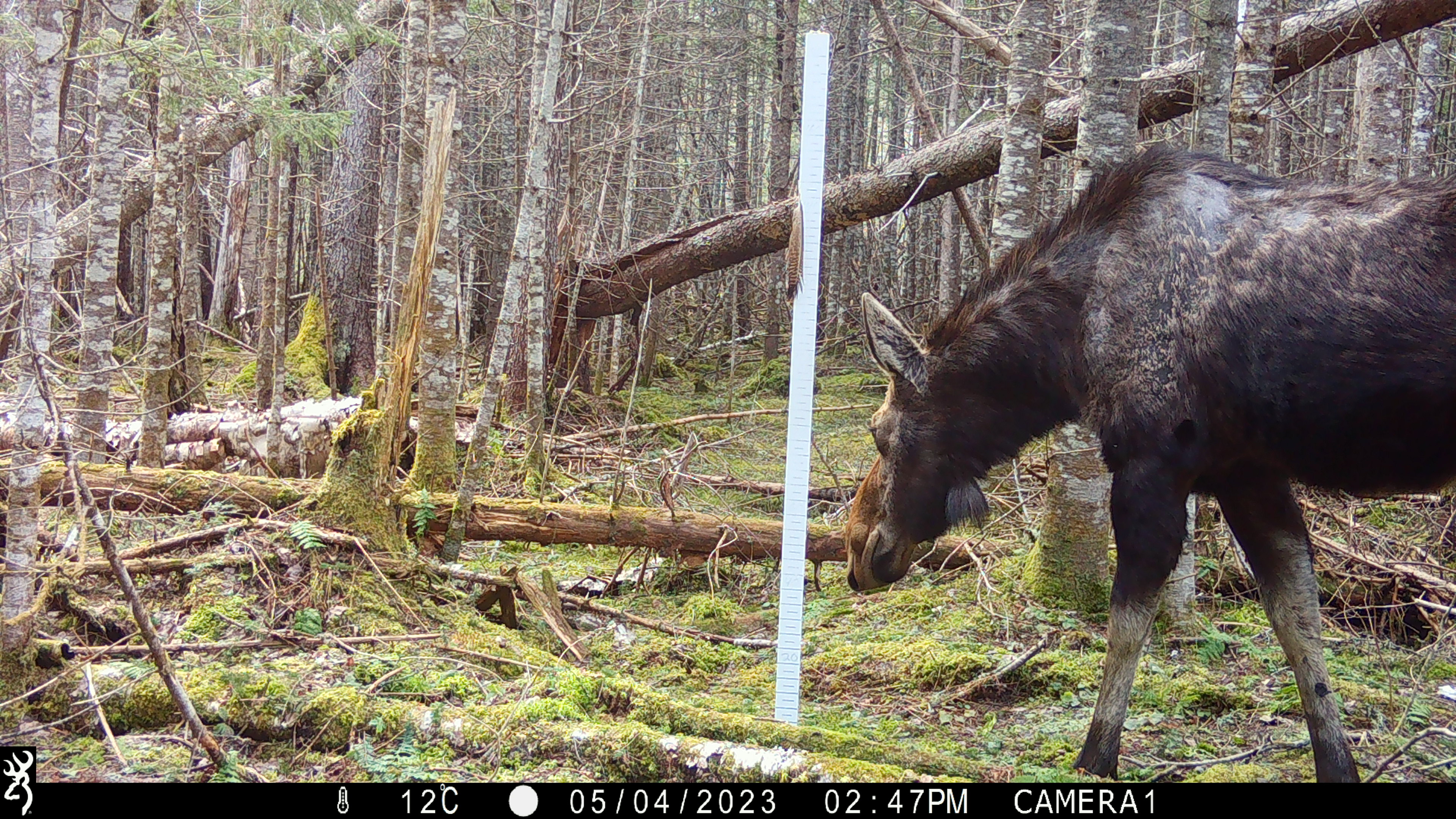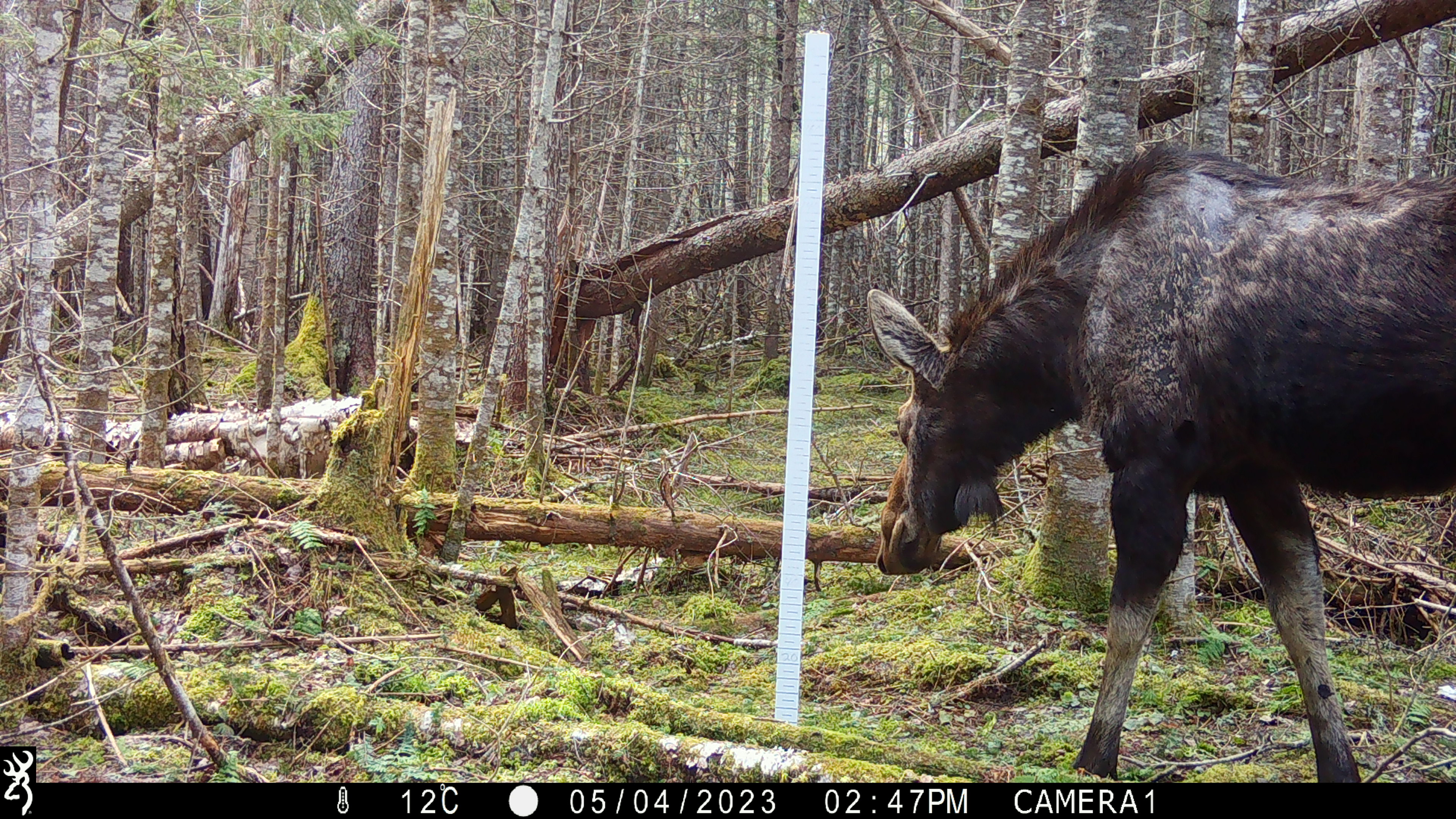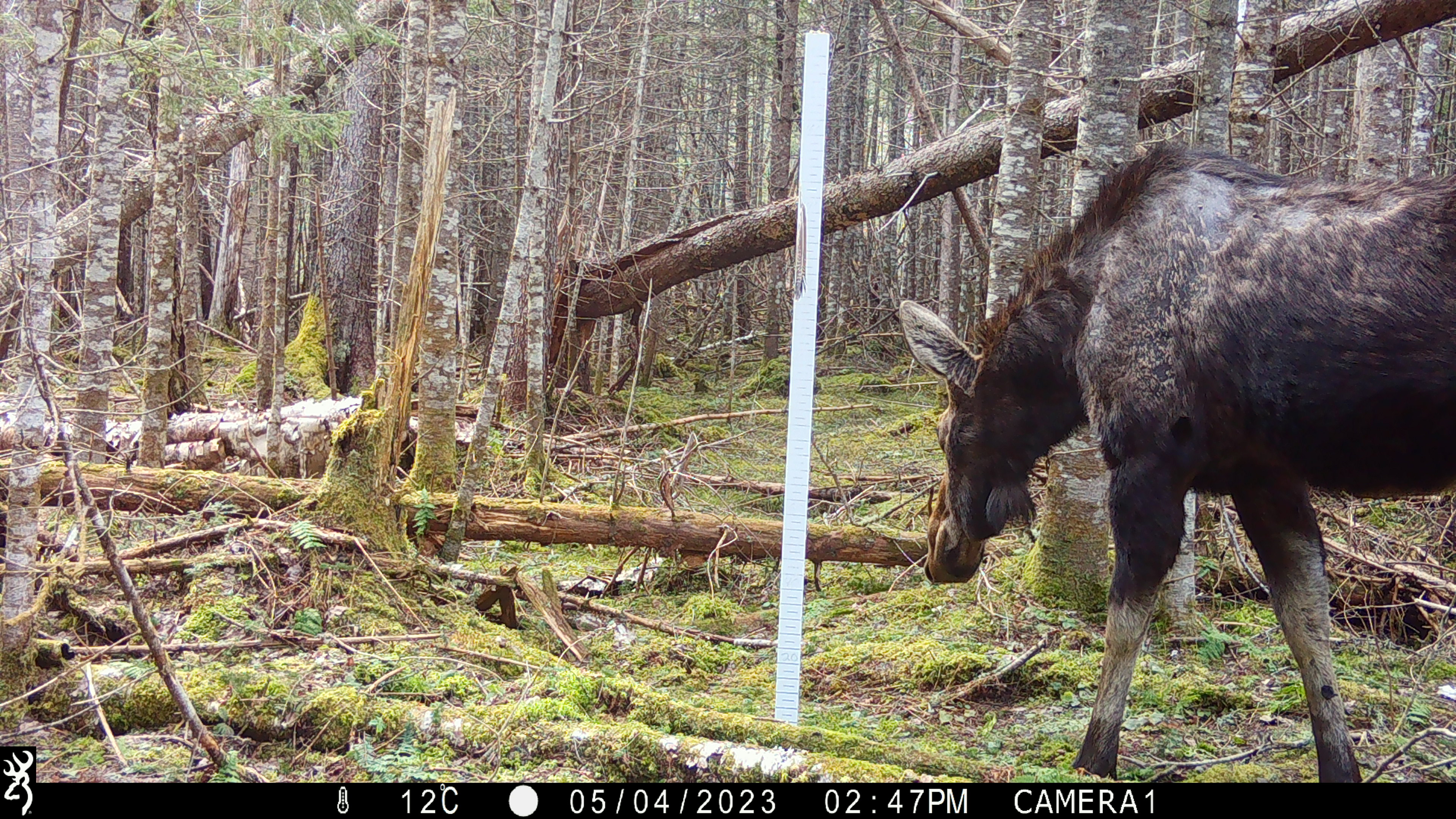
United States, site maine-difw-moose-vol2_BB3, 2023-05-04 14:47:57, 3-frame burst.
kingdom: Animalia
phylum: Chordata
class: Mammalia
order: Artiodactyla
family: Cervidae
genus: Alces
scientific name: Alces alces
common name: moose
Moose (Alces alces).